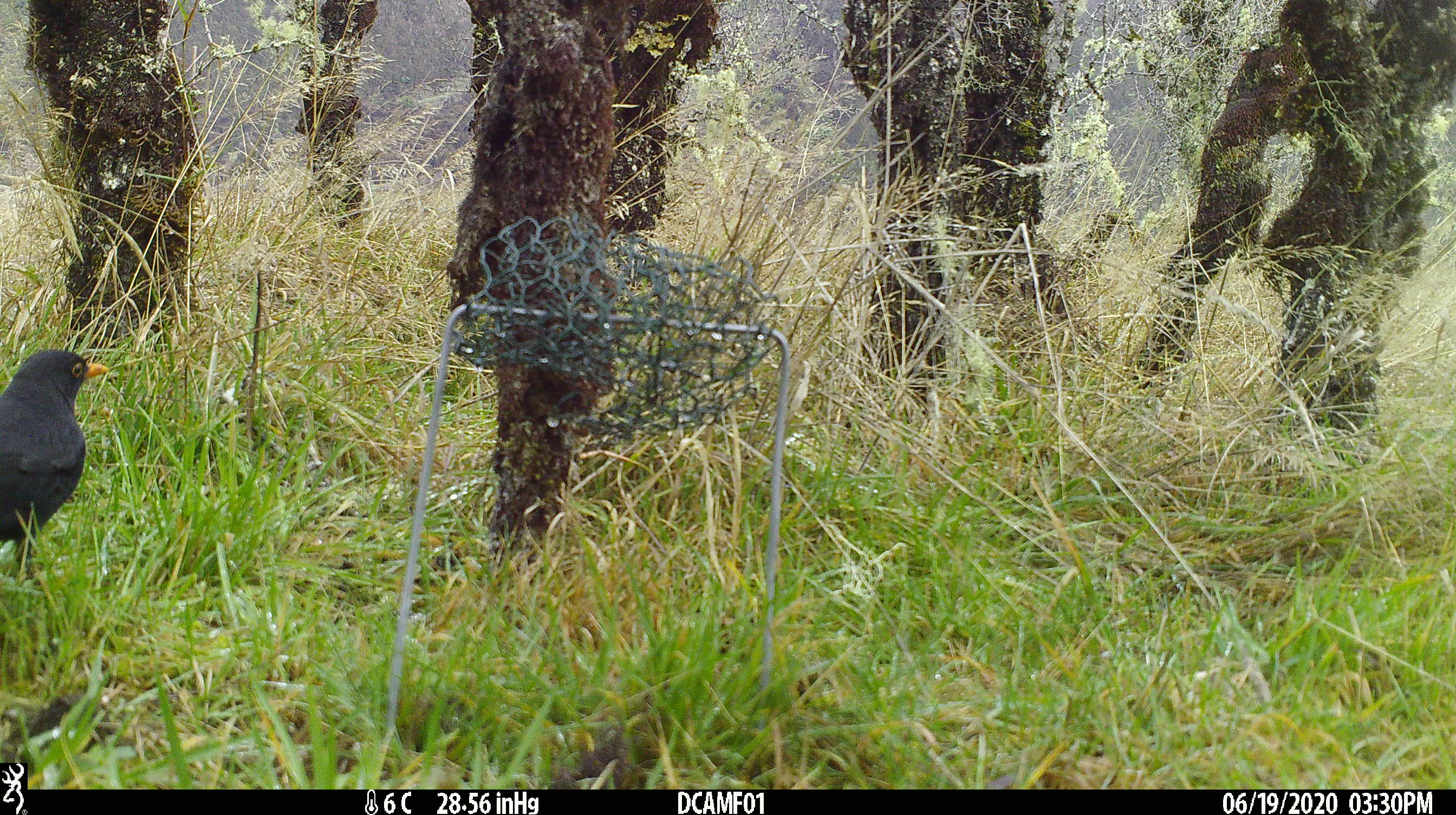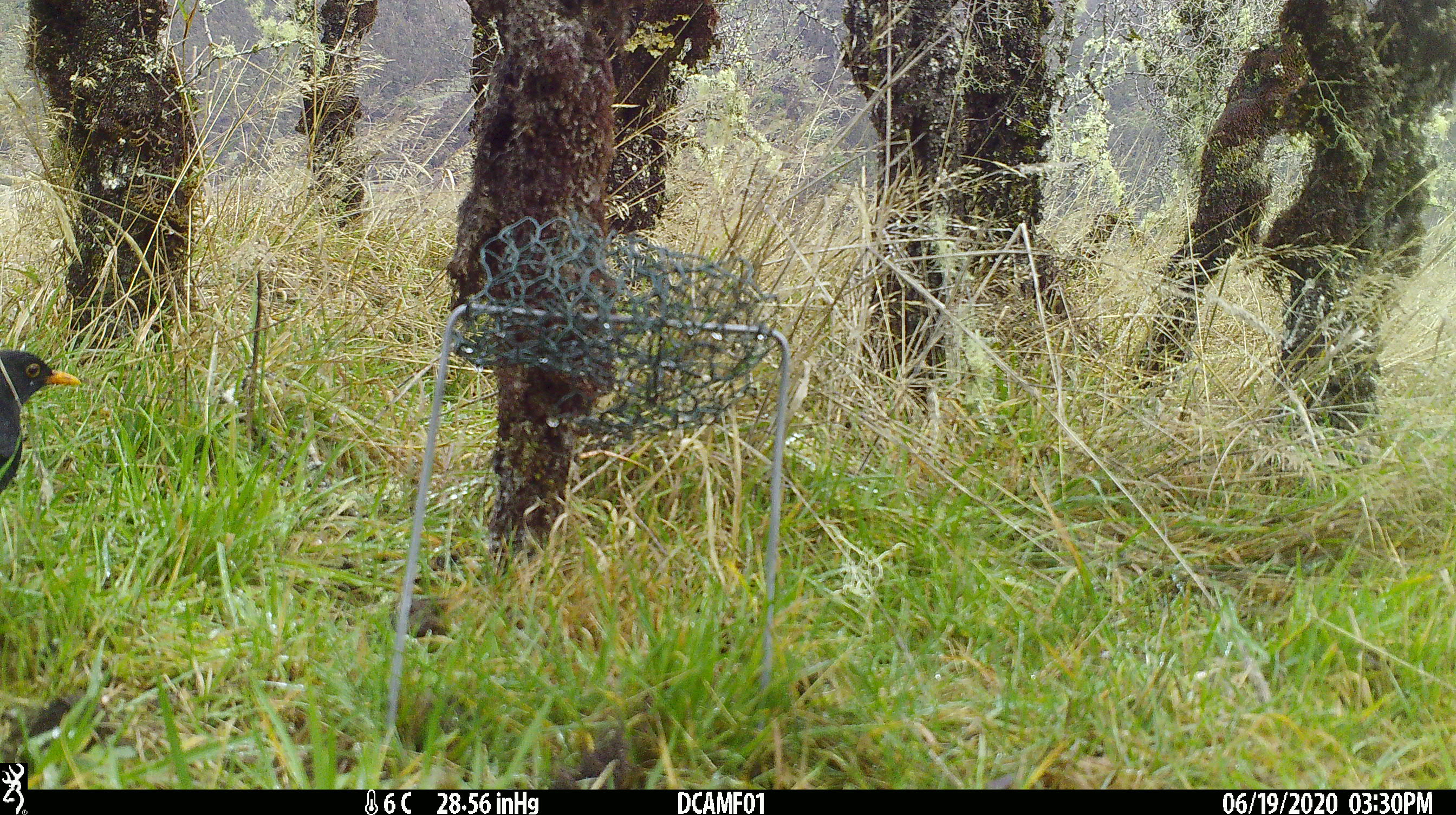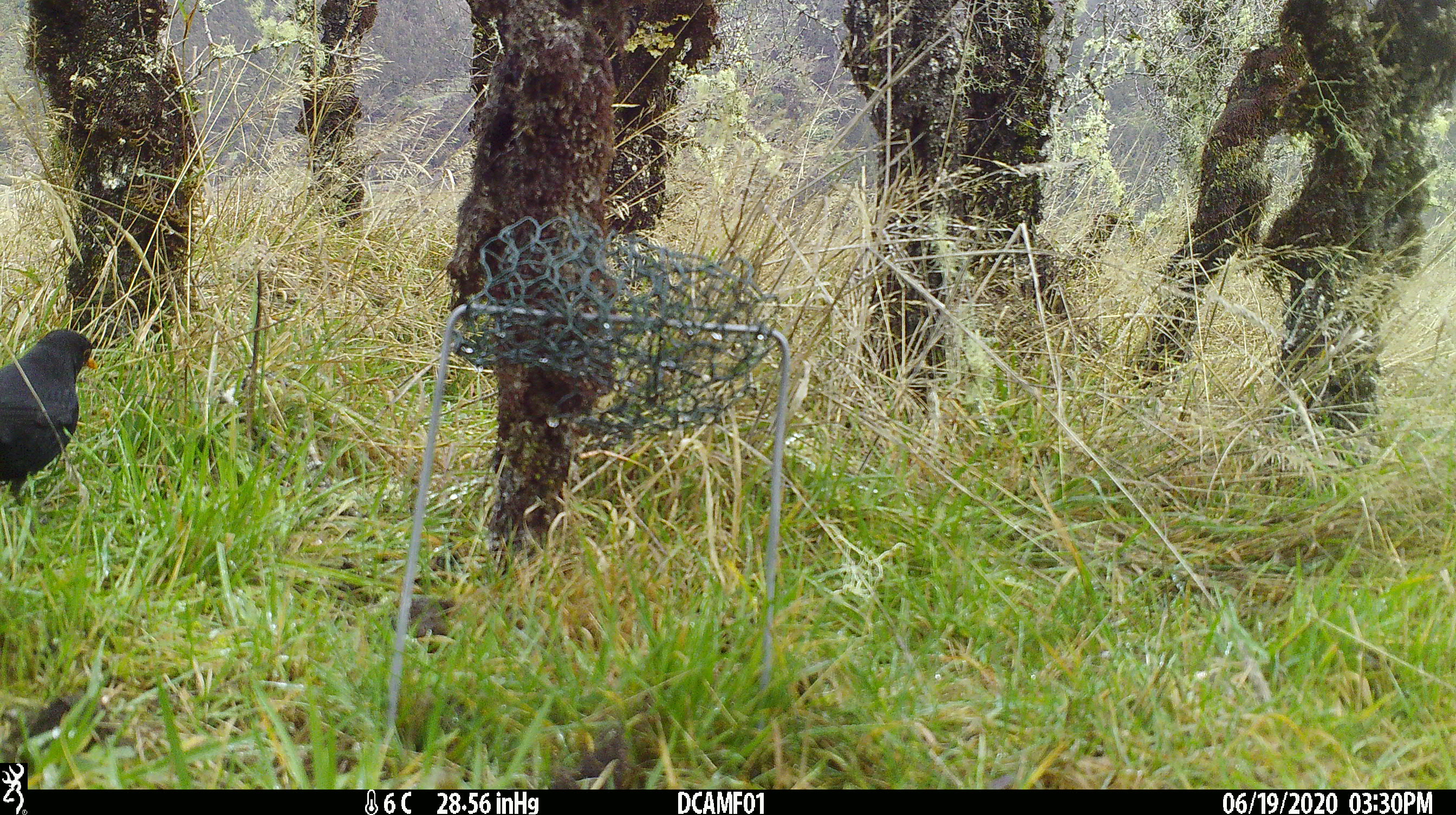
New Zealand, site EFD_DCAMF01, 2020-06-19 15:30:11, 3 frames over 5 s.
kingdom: Animalia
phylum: Chordata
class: Aves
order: Passeriformes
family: Turdidae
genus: Turdus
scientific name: Turdus merula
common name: eurasian blackbird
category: blackbird